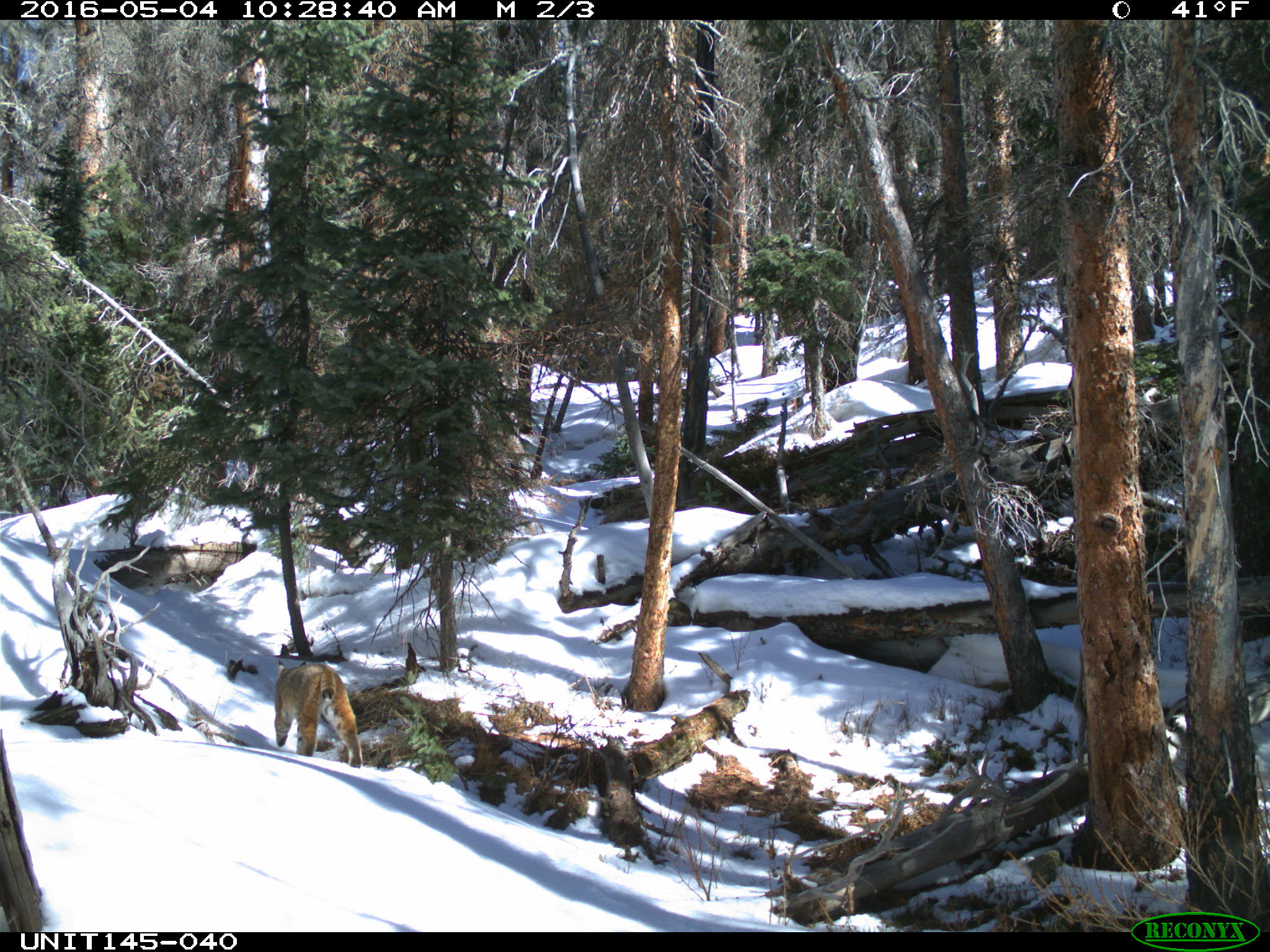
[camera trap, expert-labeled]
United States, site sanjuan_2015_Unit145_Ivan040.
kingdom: Animalia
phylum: Chordata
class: Mammalia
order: Carnivora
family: Felidae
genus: Lynx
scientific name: Lynx rufus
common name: bobcat